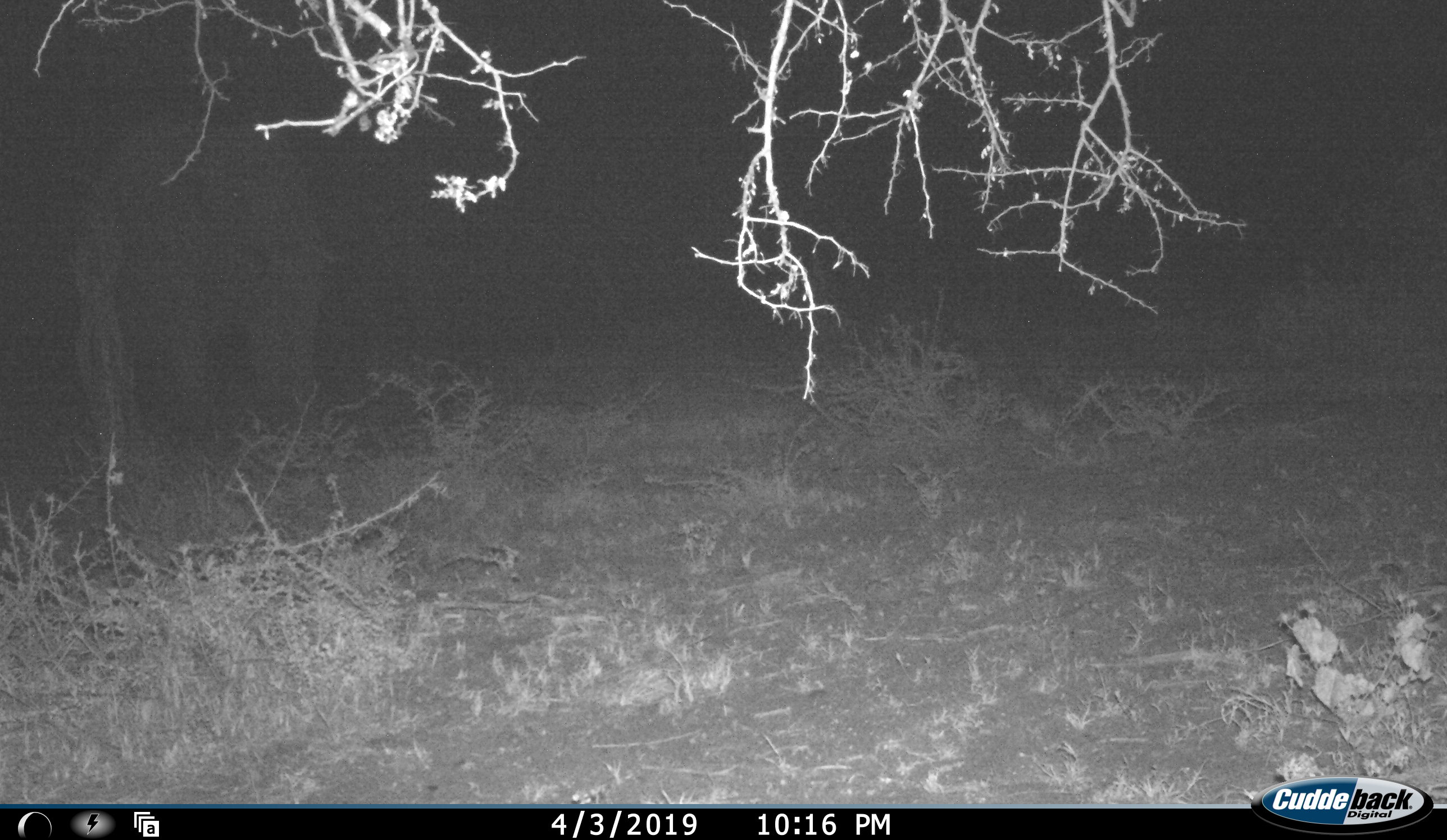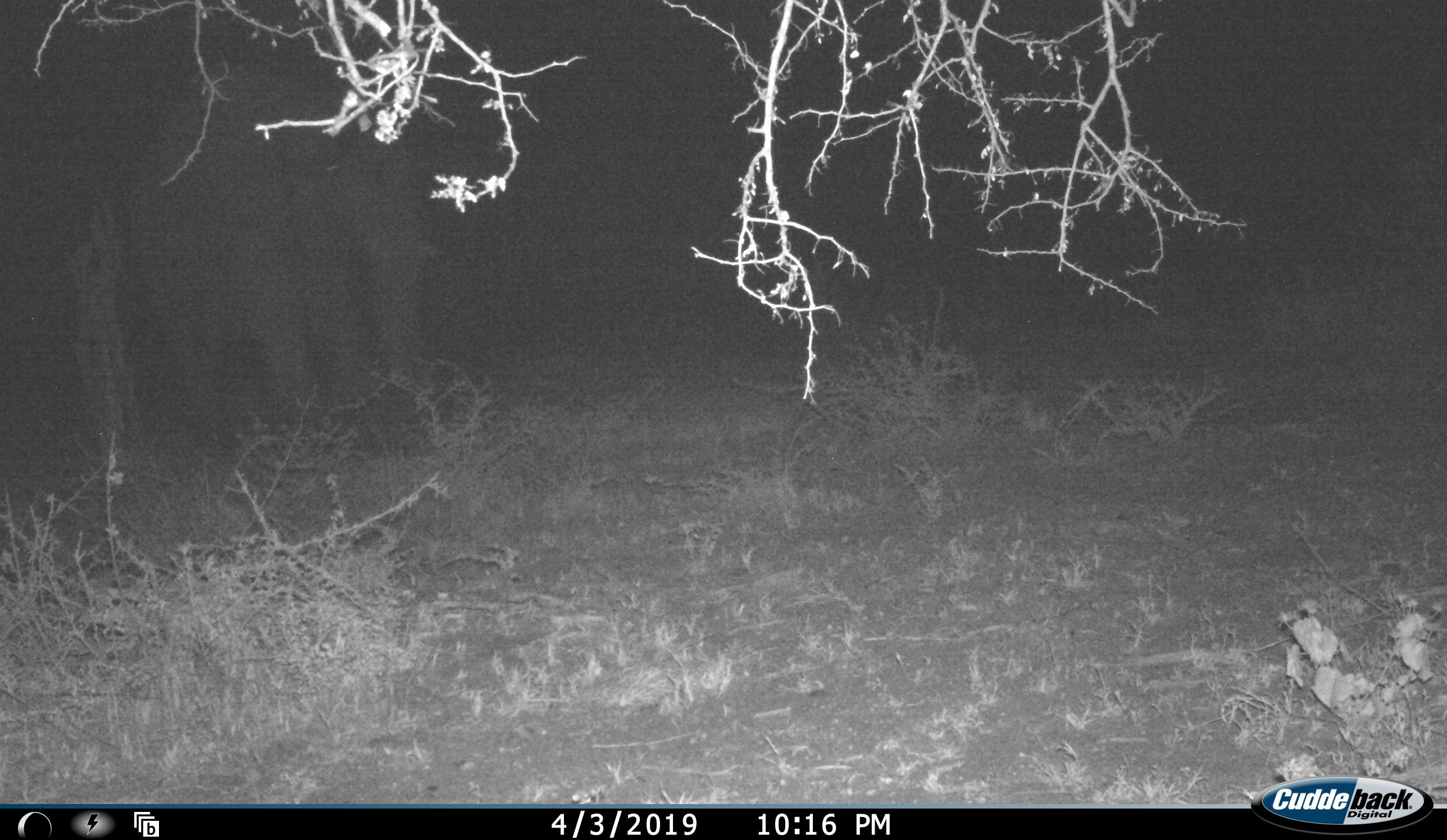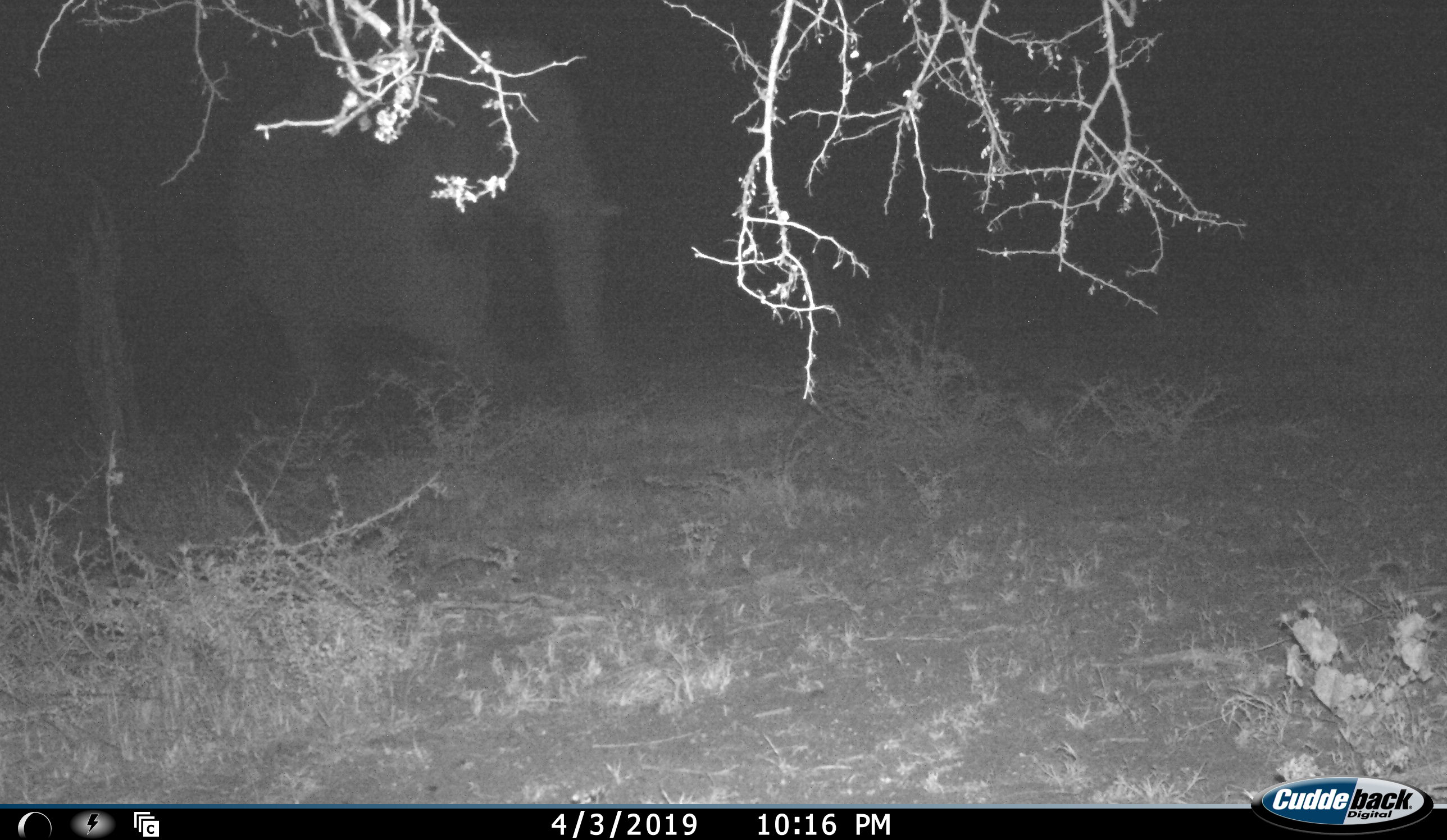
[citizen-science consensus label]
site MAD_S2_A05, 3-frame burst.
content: unidentified animal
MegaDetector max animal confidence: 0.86